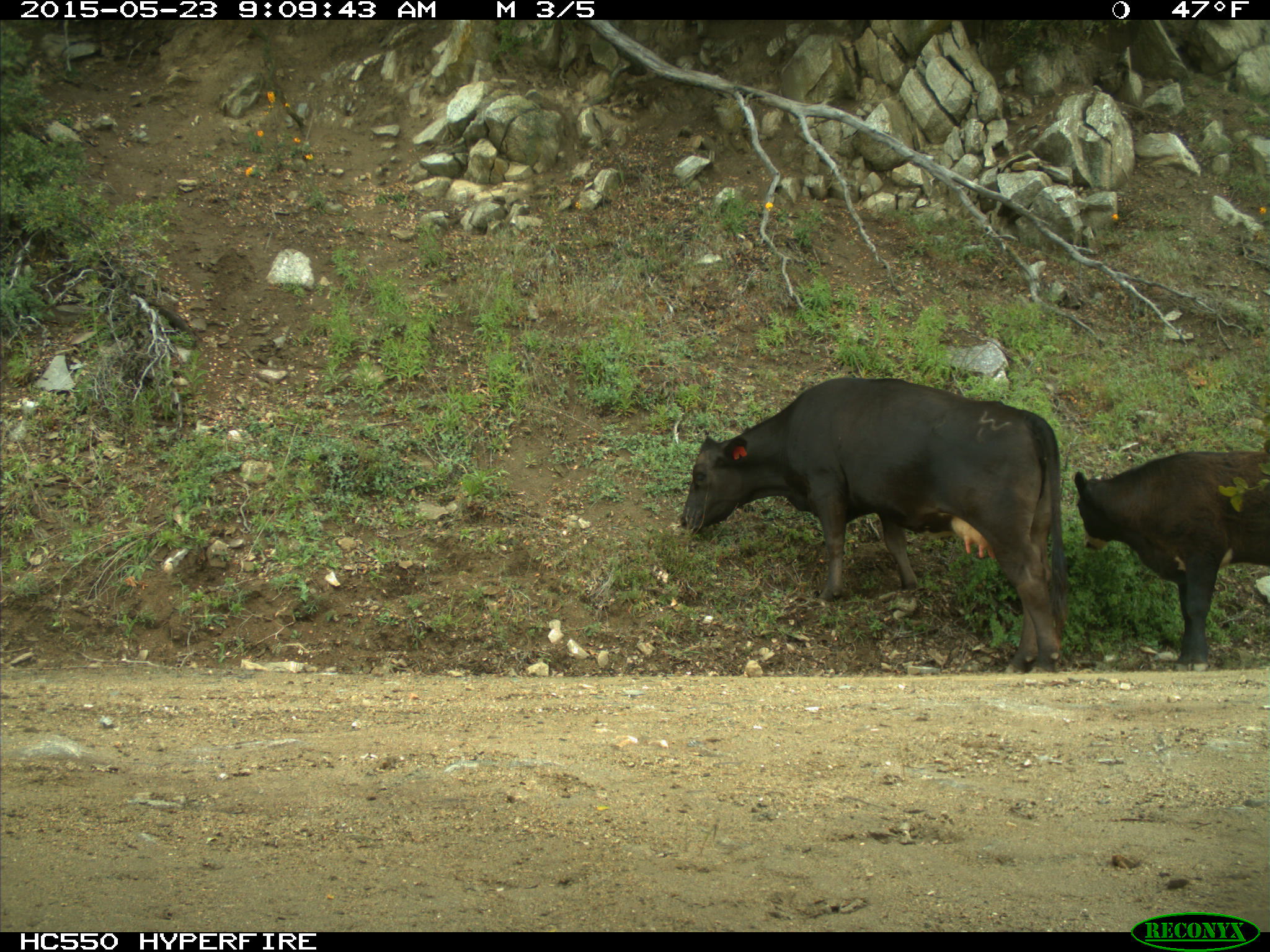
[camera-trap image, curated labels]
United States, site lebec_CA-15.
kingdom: Animalia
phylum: Chordata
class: Mammalia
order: Artiodactyla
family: Bovidae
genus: Bos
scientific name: Bos taurus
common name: domestic cow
Bos taurus (domestic cow).